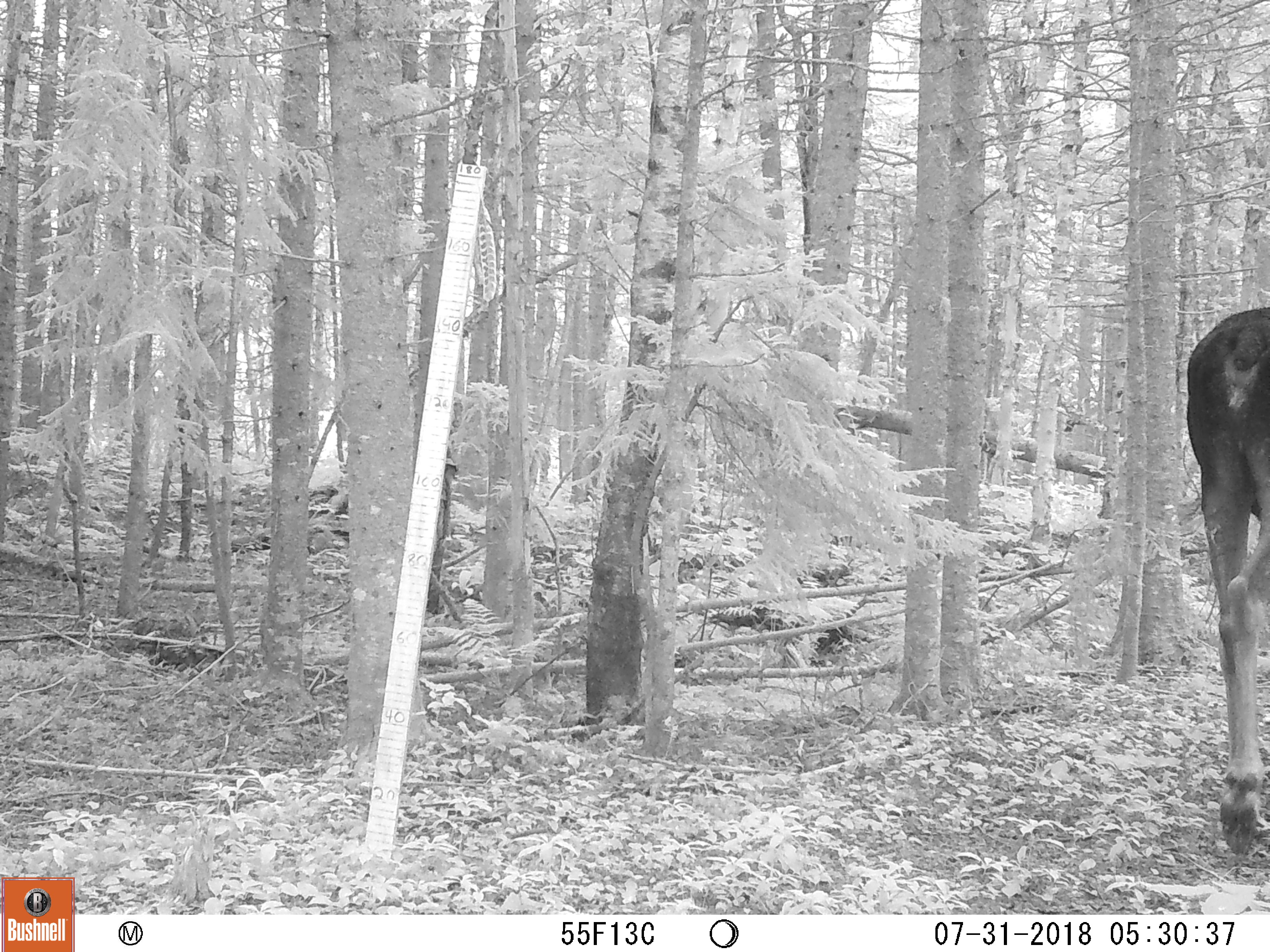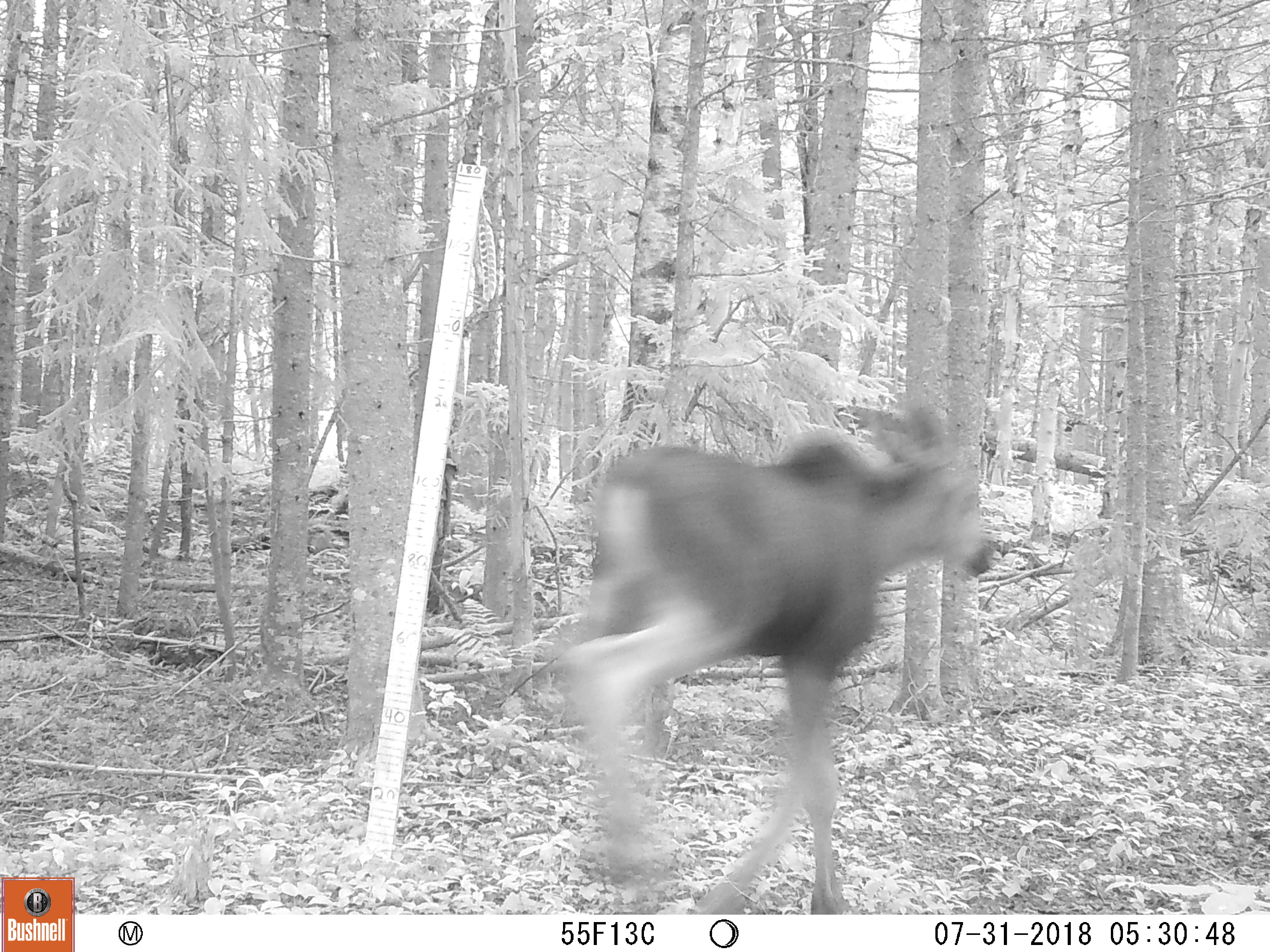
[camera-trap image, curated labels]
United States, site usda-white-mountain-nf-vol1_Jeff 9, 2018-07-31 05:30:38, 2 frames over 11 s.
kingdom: Animalia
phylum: Chordata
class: Mammalia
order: Artiodactyla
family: Cervidae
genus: Alces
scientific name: Alces alces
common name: moose